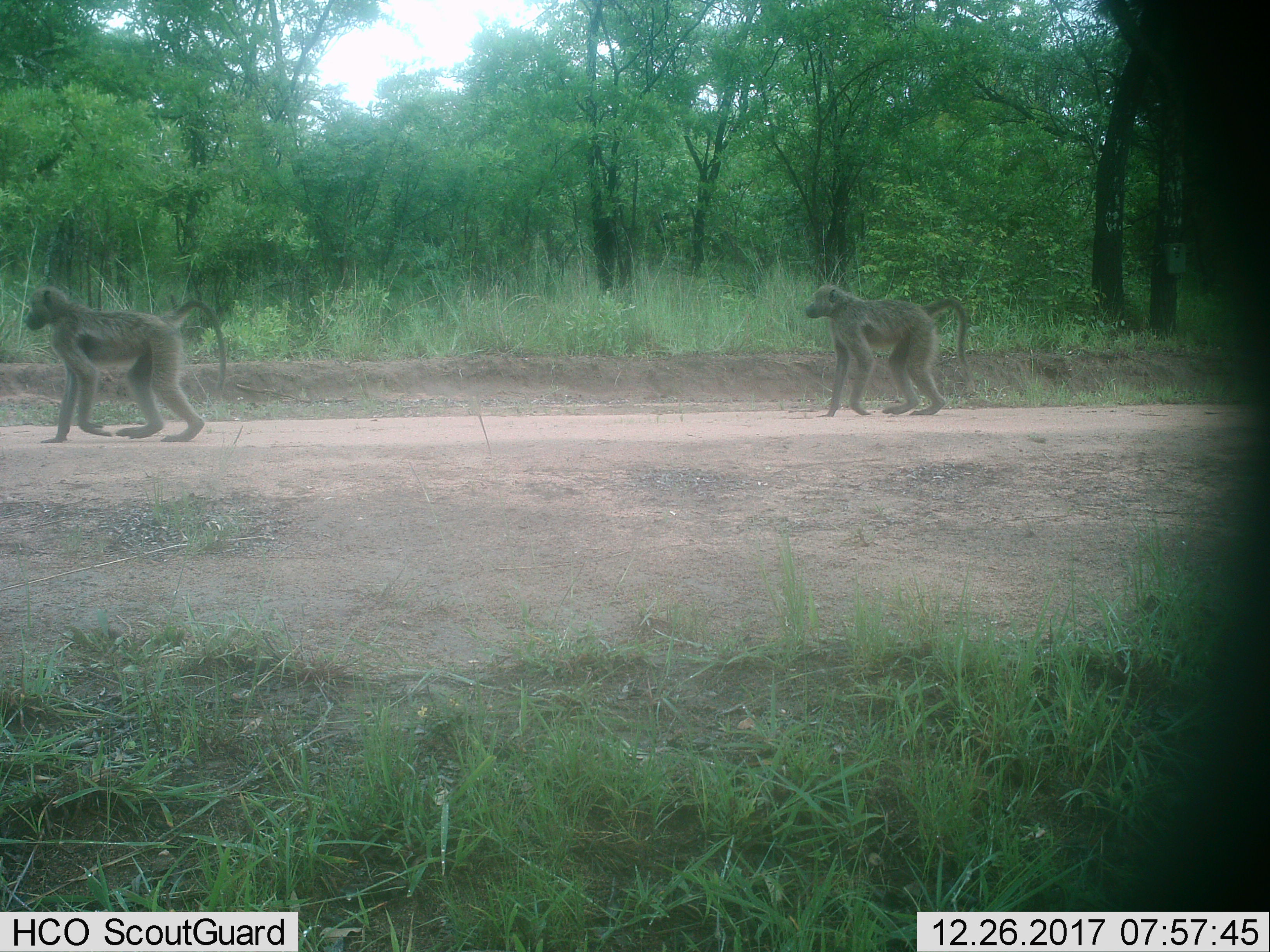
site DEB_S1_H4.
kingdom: Animalia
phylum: Chordata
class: Mammalia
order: Primates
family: Cercopithecidae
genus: Papio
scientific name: Papio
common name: baboon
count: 2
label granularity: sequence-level